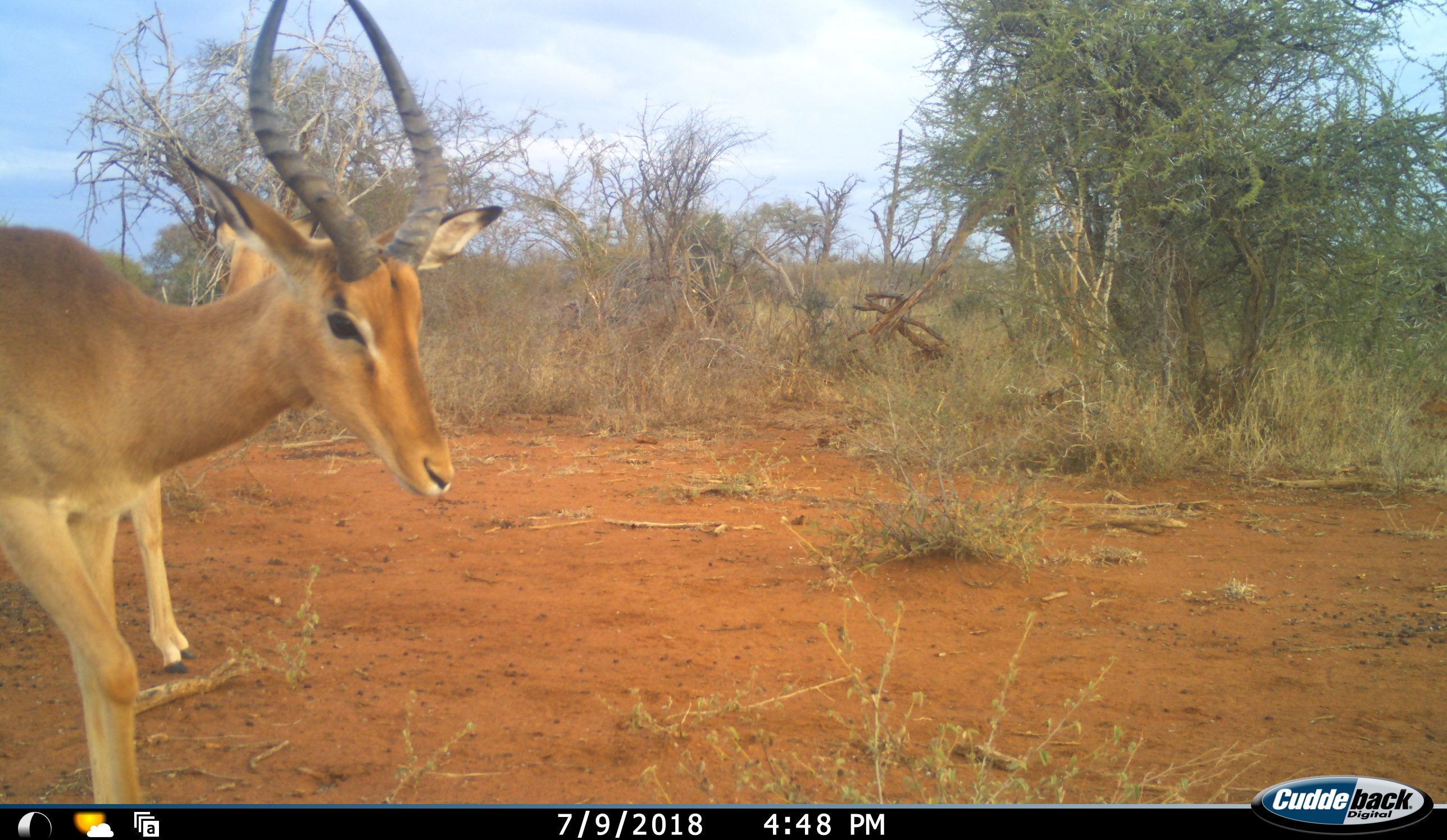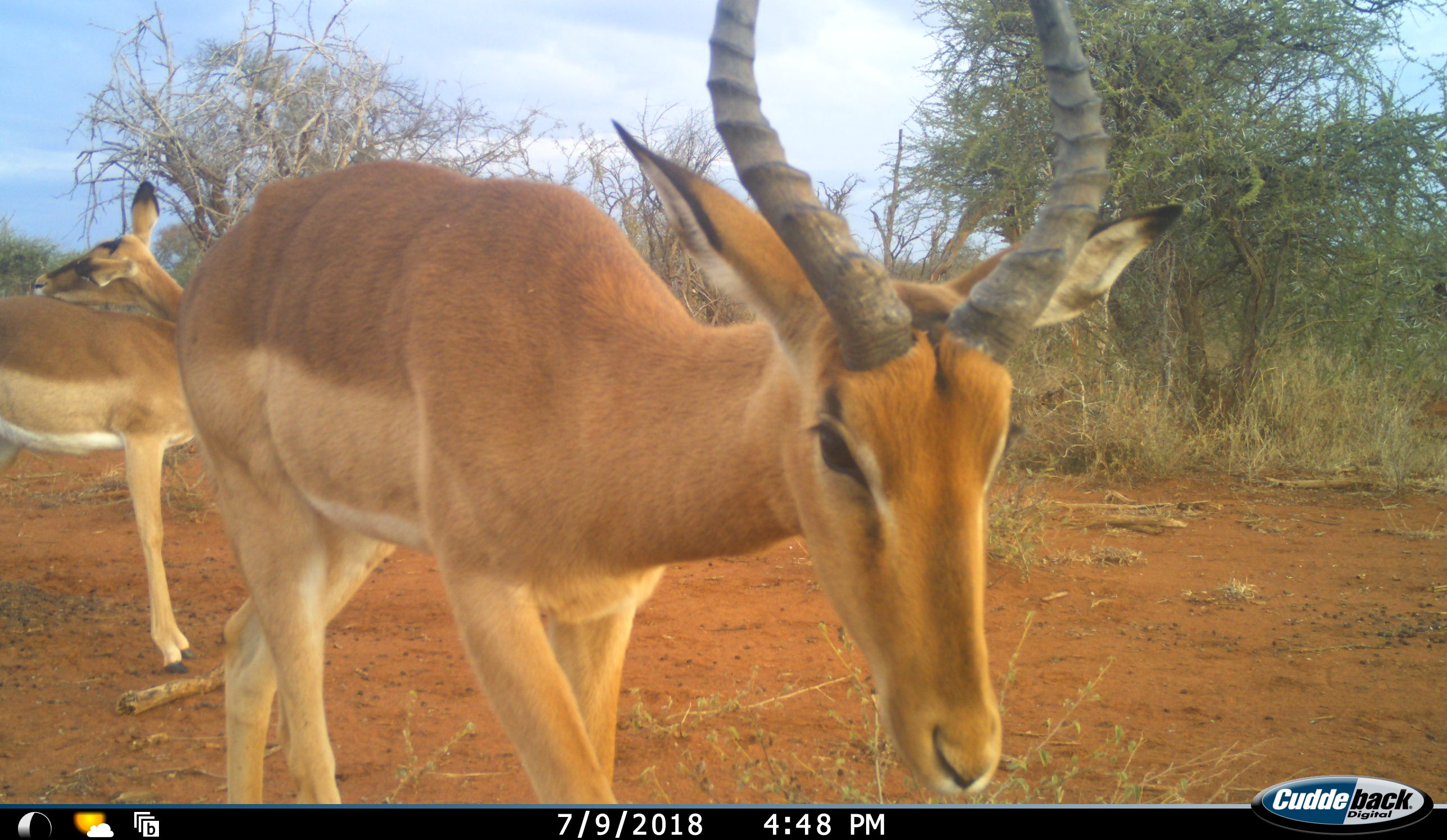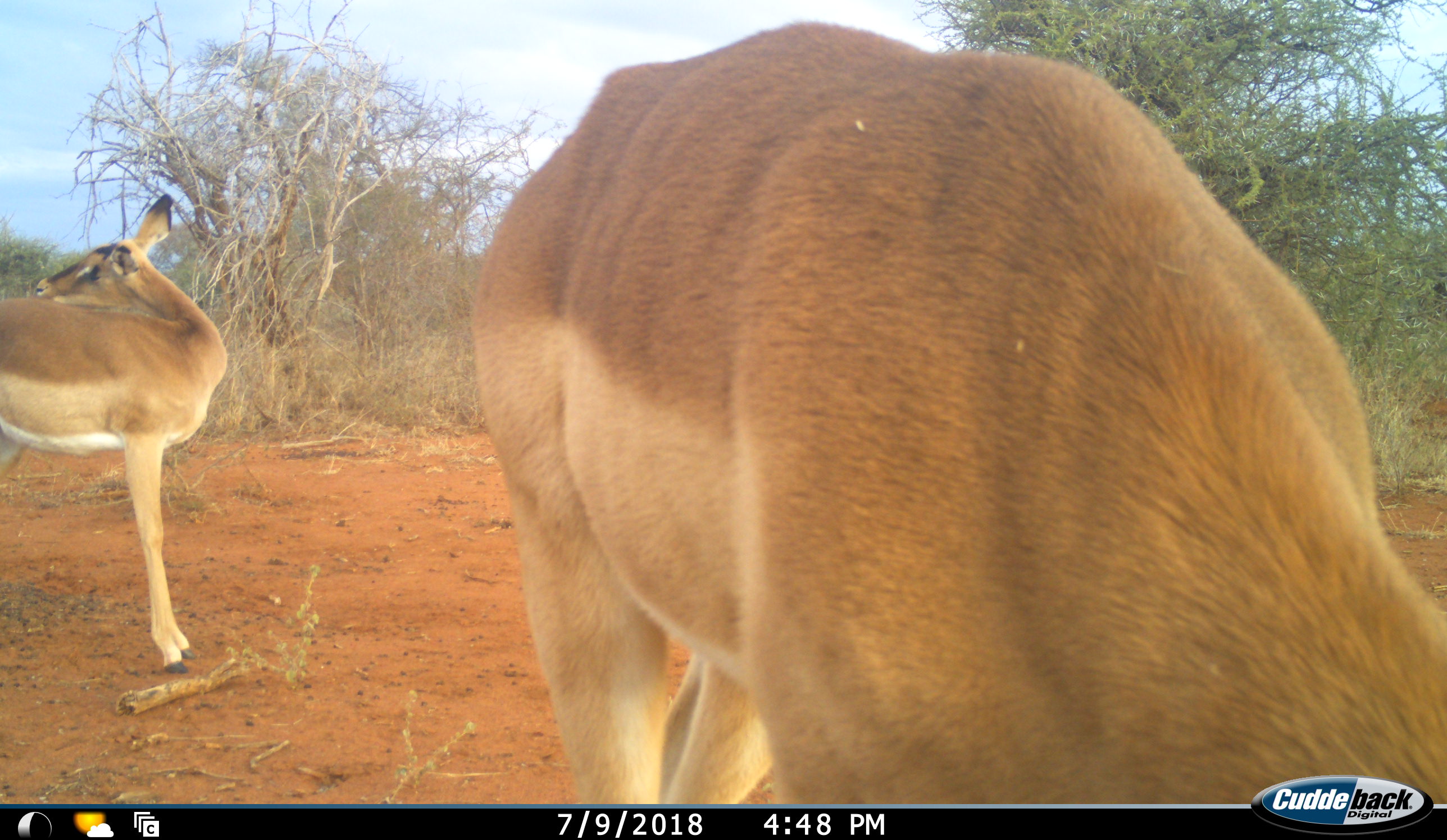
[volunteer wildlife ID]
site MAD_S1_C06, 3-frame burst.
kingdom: Animalia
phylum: Chordata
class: Mammalia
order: Artiodactyla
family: Bovidae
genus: Aepyceros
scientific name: Aepyceros melampus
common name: impala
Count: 2.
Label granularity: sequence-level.